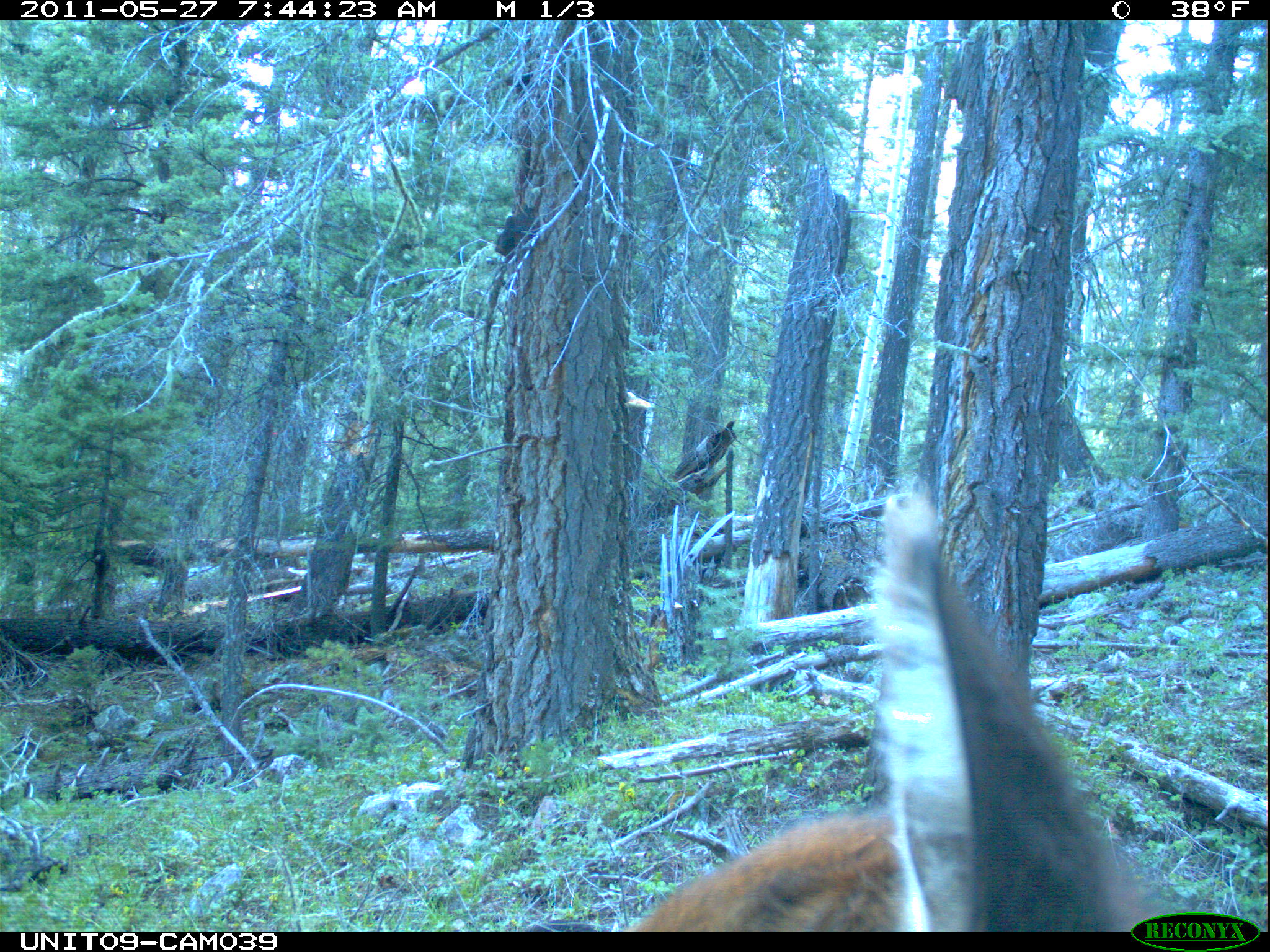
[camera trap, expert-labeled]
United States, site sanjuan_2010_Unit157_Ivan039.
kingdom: Animalia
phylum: Chordata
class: Mammalia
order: Artiodactyla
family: Cervidae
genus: Cervus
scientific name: Cervus elaphus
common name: red deer